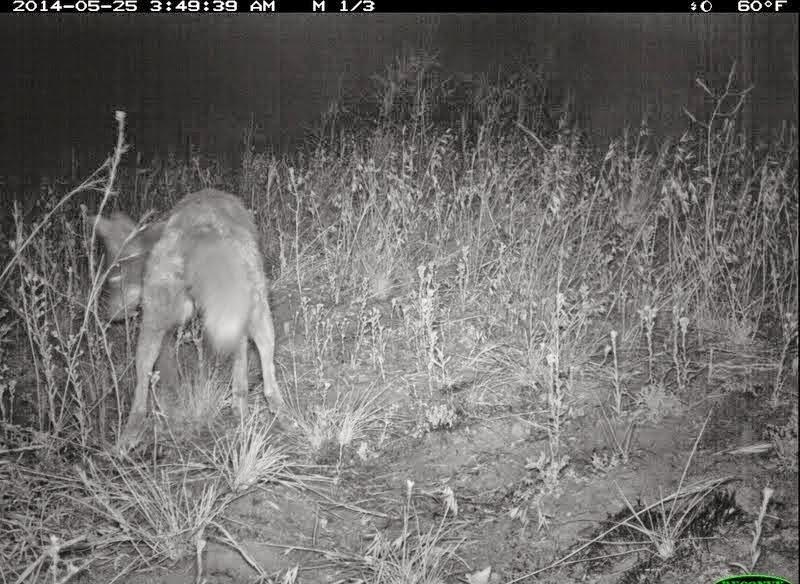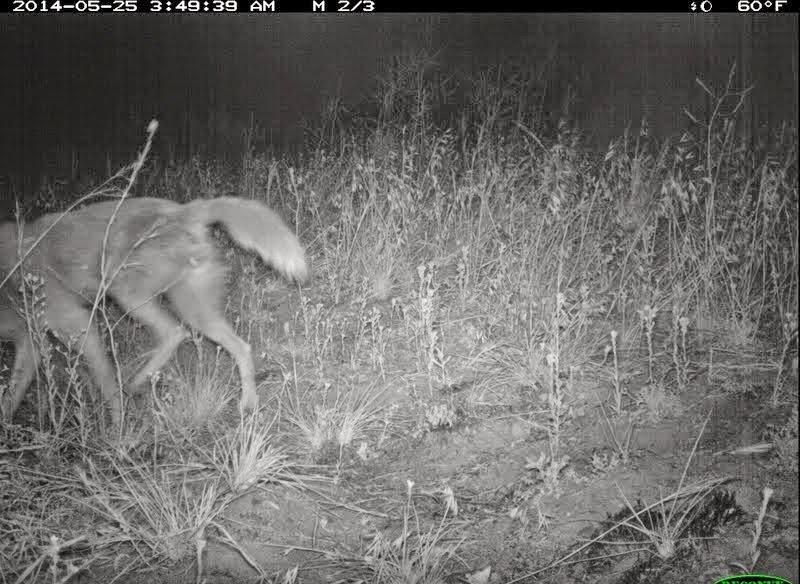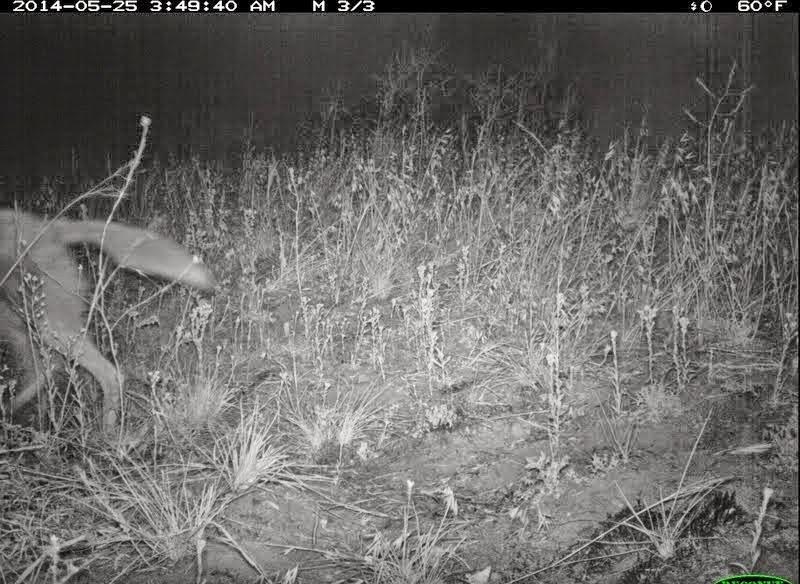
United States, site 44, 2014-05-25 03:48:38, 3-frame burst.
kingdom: Animalia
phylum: Chordata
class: Mammalia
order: Carnivora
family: Canidae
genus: Canis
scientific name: Canis latrans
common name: coyote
Coyote (Canis latrans).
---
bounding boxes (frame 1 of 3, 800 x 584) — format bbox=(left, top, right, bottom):
coyote: bbox=(95, 187, 286, 460)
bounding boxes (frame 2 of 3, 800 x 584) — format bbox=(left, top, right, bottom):
coyote: bbox=(0, 194, 310, 449)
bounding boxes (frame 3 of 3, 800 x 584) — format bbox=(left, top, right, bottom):
coyote: bbox=(0, 206, 222, 442)